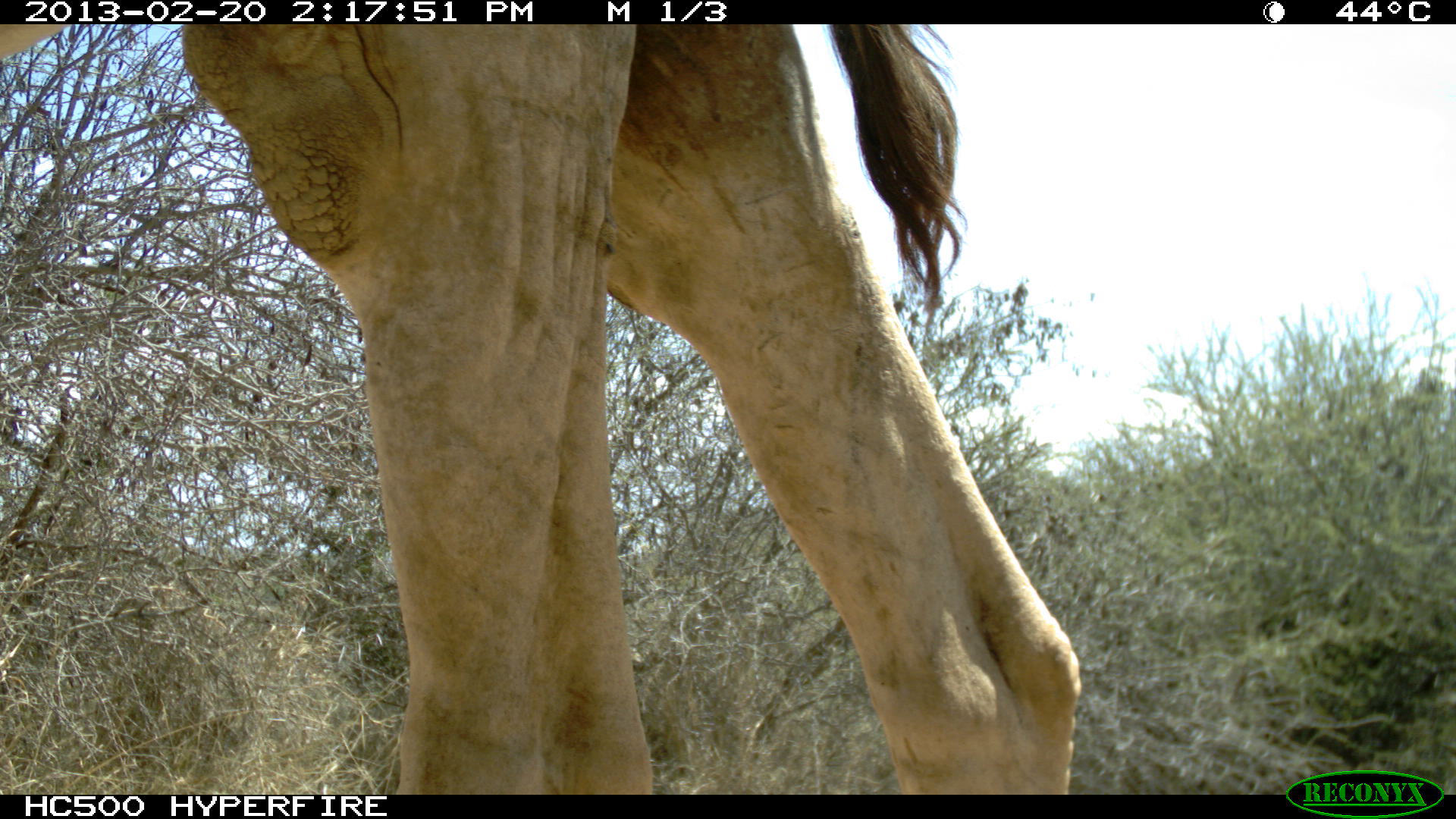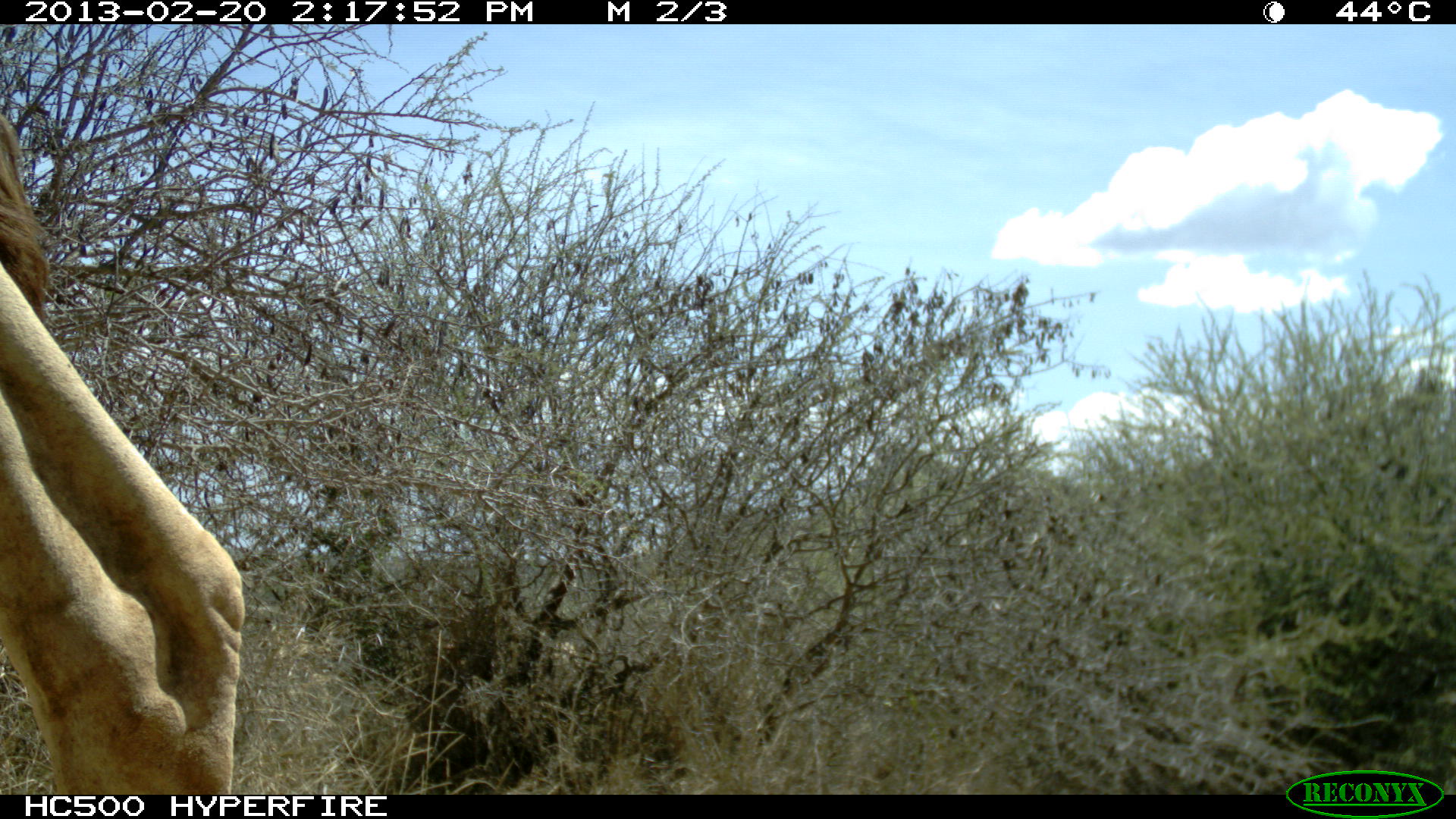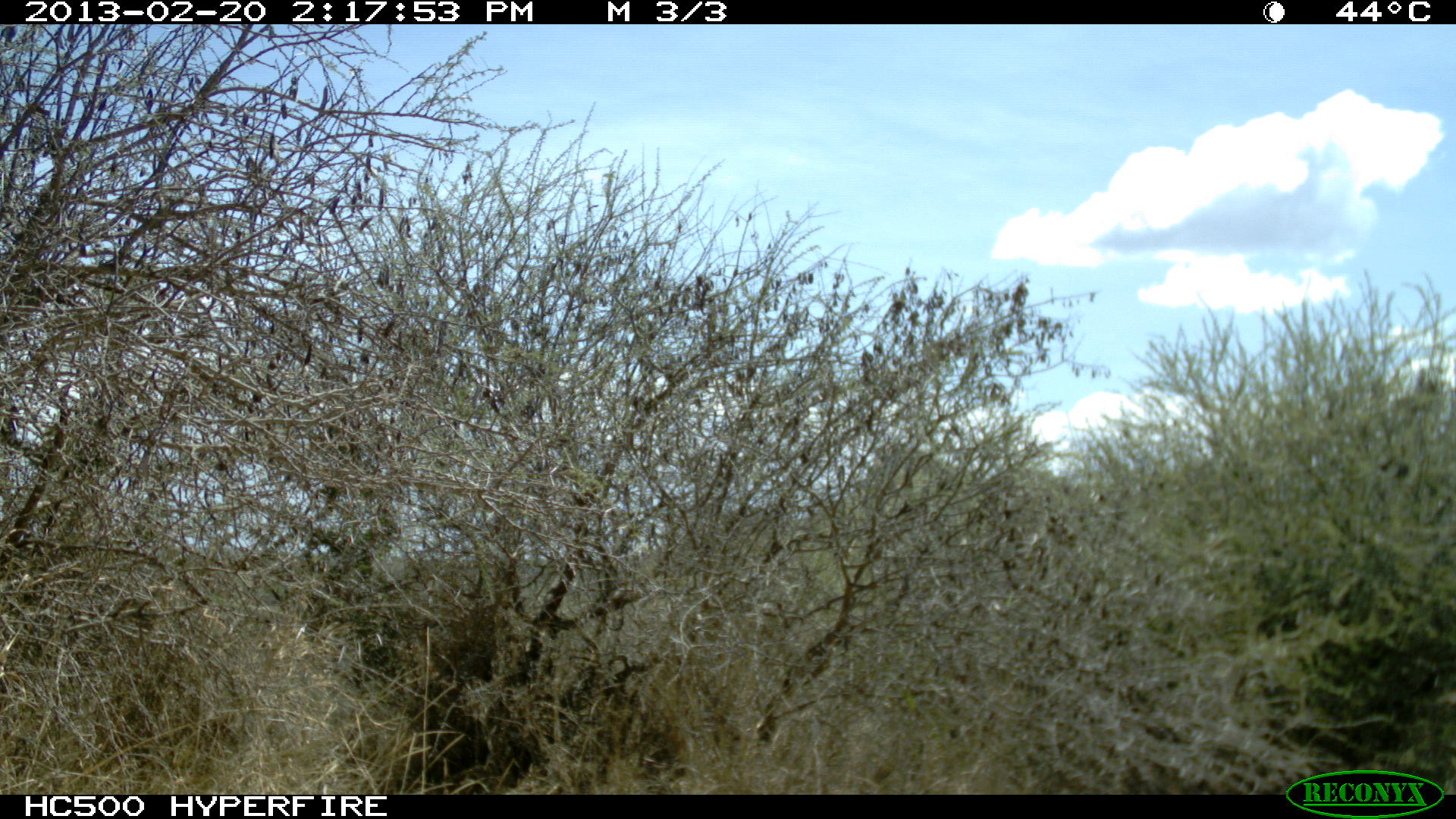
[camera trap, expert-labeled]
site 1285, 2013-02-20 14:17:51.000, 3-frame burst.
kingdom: Animalia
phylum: Chordata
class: Mammalia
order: Artiodactyla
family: Camelidae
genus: Camelus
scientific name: Camelus dromedarius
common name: dromedary camel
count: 1